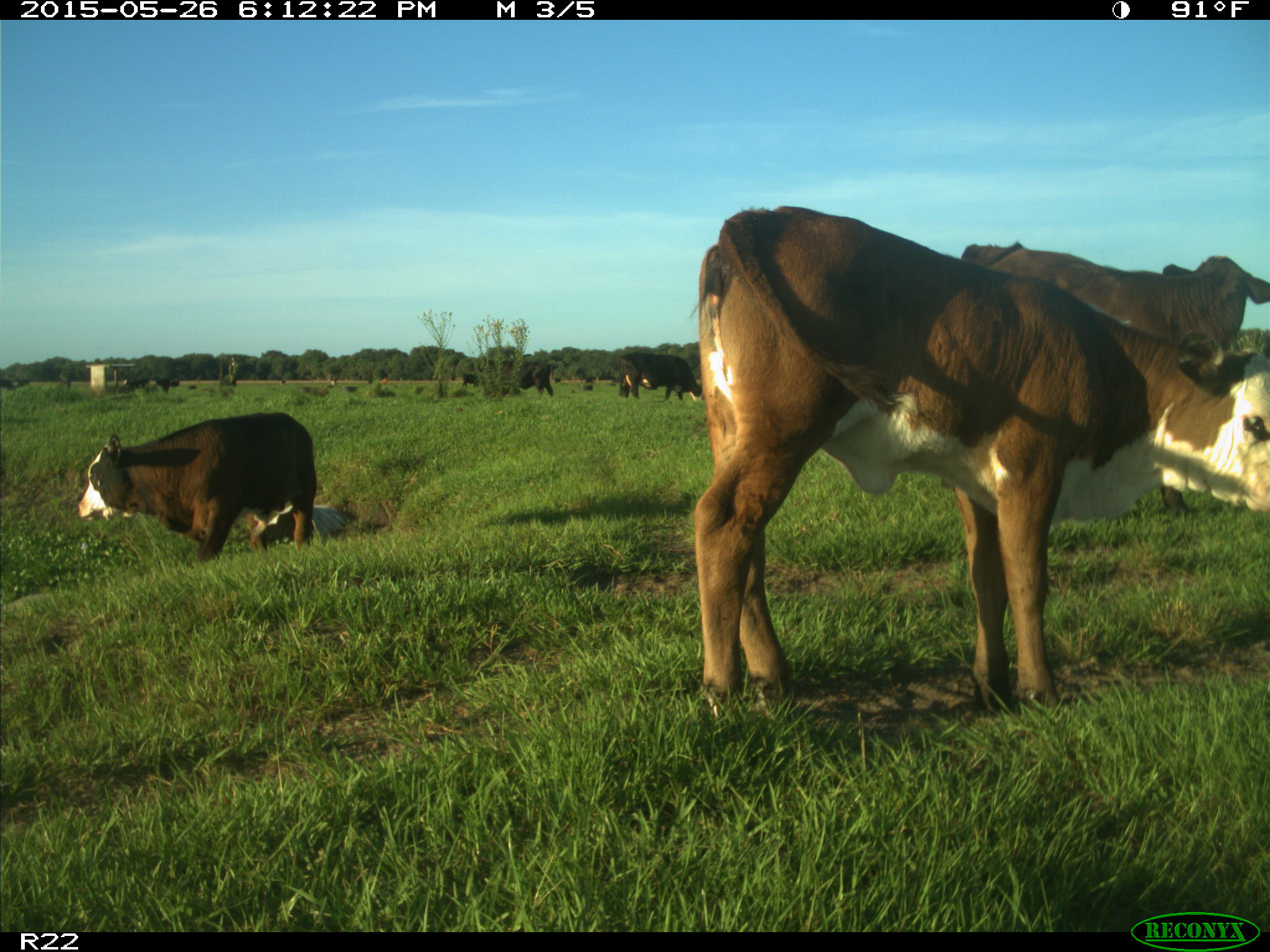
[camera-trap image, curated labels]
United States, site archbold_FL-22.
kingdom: Animalia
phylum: Chordata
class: Mammalia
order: Artiodactyla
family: Bovidae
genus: Bos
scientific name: Bos taurus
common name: domestic cow